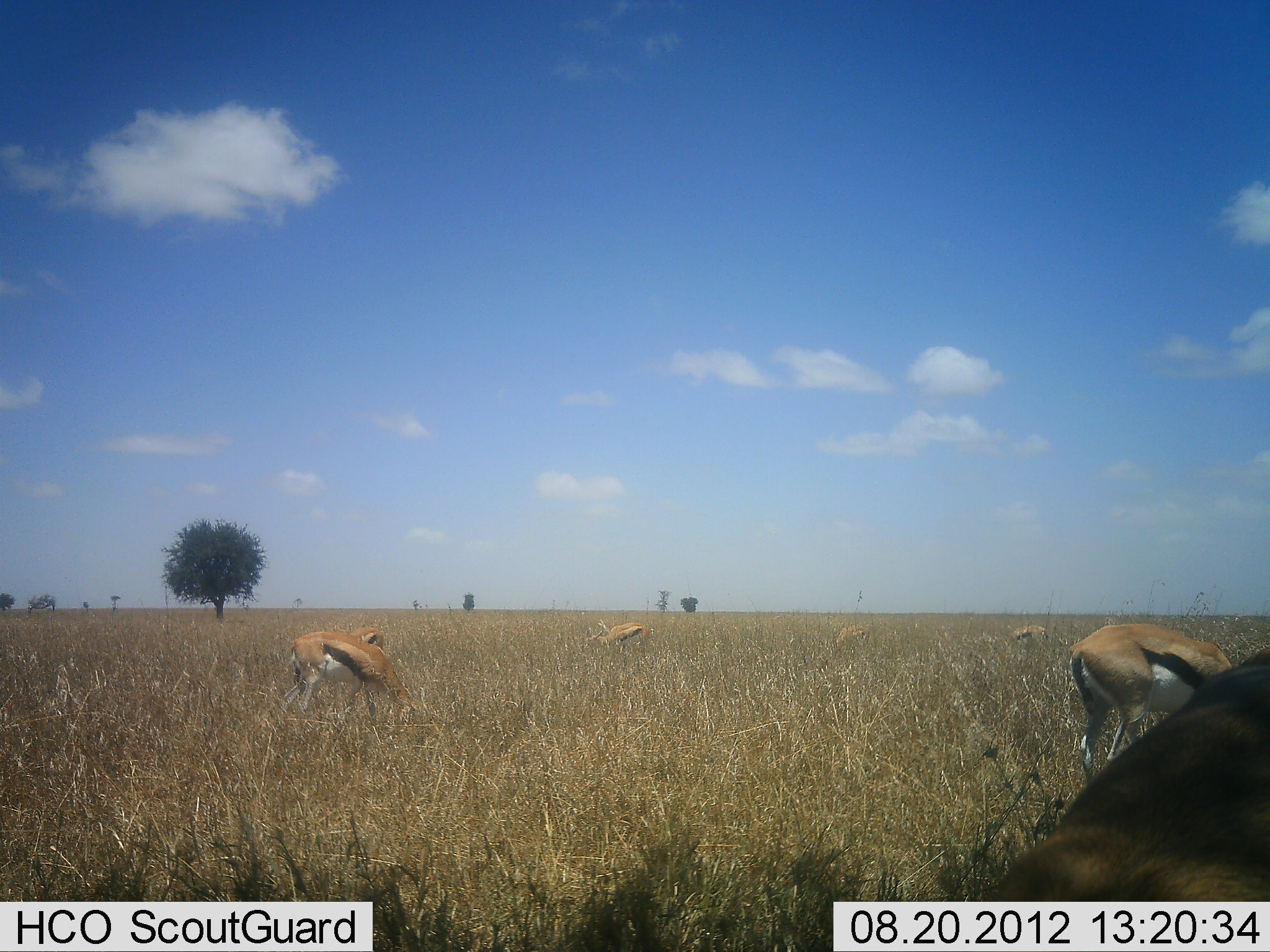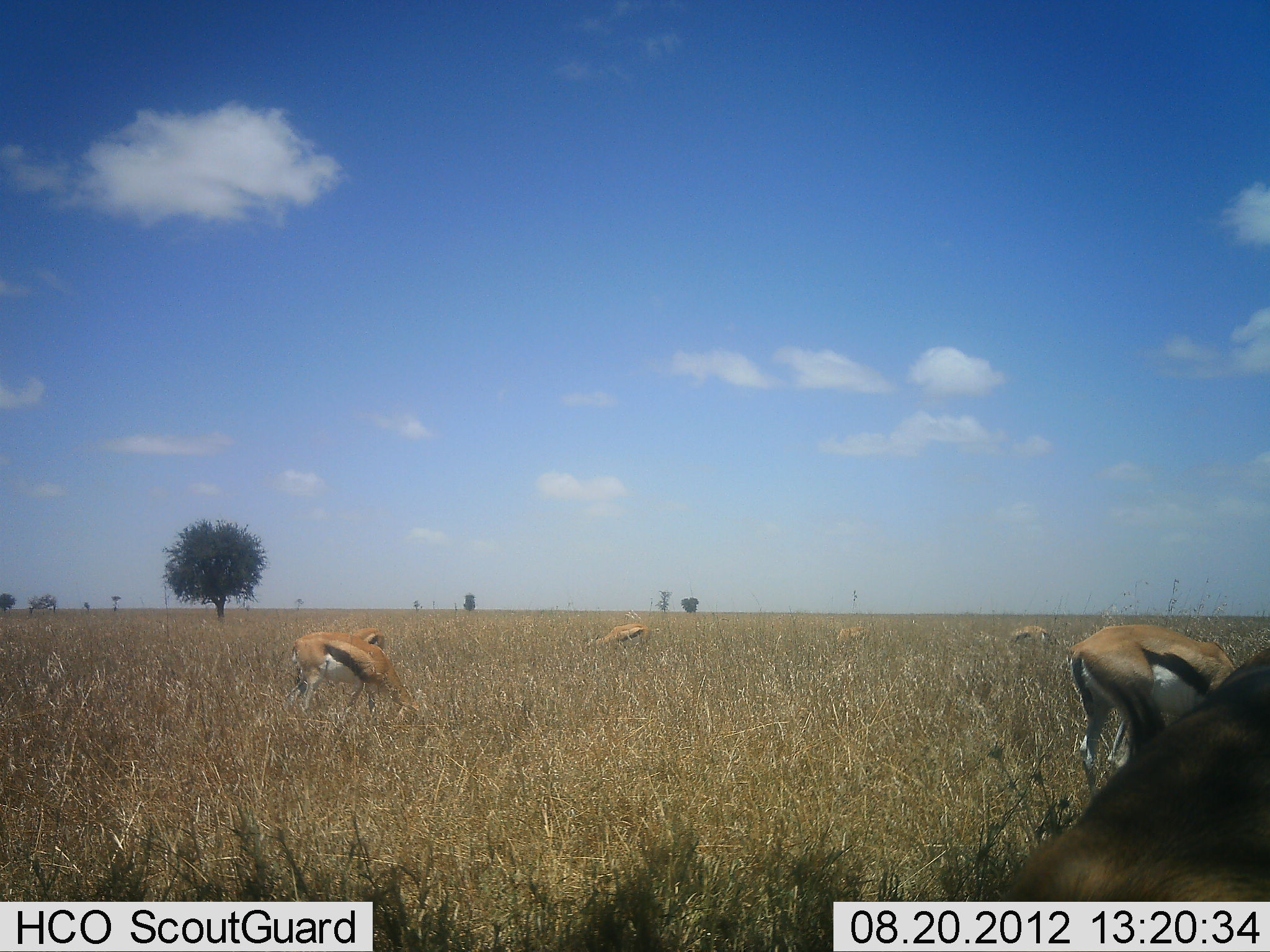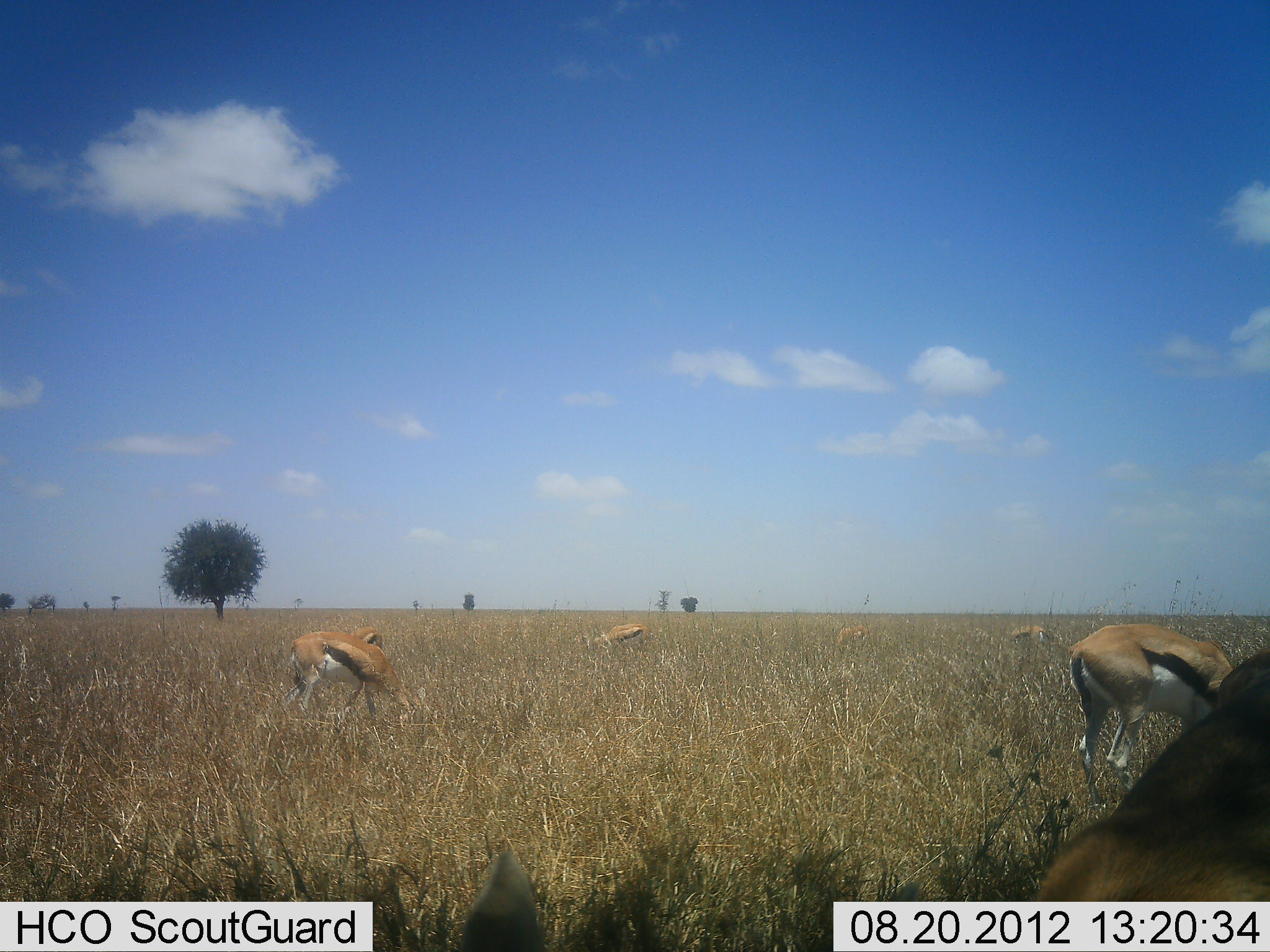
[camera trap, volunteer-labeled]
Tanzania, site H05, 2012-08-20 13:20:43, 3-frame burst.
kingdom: Animalia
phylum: Chordata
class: Mammalia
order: Artiodactyla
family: Bovidae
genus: Eudorcas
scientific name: Eudorcas thomsonii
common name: thomson's gazelle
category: gazellethomsons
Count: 7.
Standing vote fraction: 10%.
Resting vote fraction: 0%.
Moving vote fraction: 0%.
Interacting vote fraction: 0%.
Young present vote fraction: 0%.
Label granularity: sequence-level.